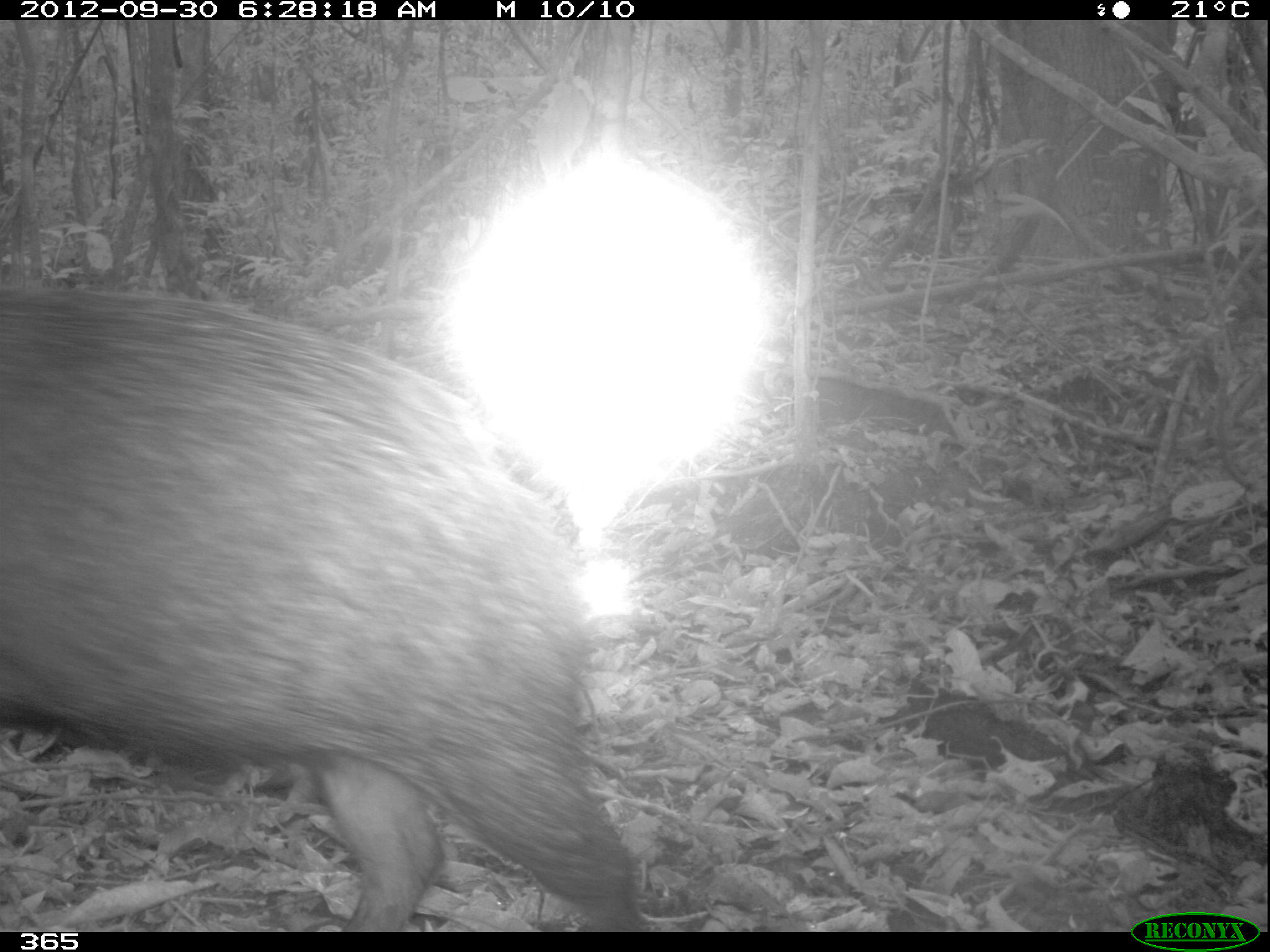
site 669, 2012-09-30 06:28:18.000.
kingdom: Animalia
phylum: Chordata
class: Mammalia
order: Artiodactyla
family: Tayassuidae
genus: Tayassu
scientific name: Tayassu pecari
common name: white-lipped peccary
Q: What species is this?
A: Tayassu pecari (white-lipped peccary).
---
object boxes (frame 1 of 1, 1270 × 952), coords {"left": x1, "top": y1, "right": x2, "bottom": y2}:
tayassu pecari: {"left": 0, "top": 285, "right": 649, "bottom": 932}